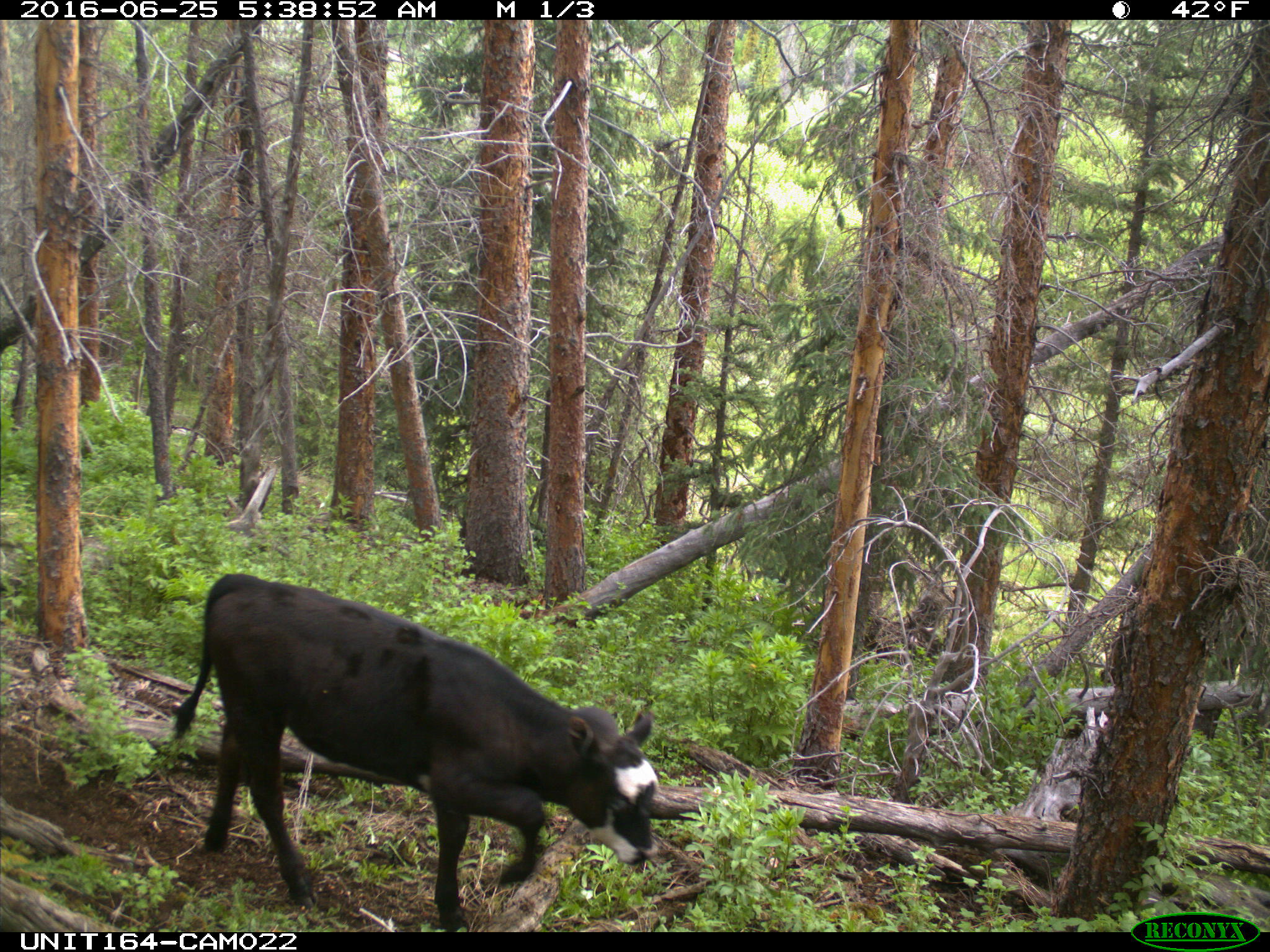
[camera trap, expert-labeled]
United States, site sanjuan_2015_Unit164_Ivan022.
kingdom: Animalia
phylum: Chordata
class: Mammalia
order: Artiodactyla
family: Bovidae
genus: Bos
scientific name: Bos taurus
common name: domestic cow